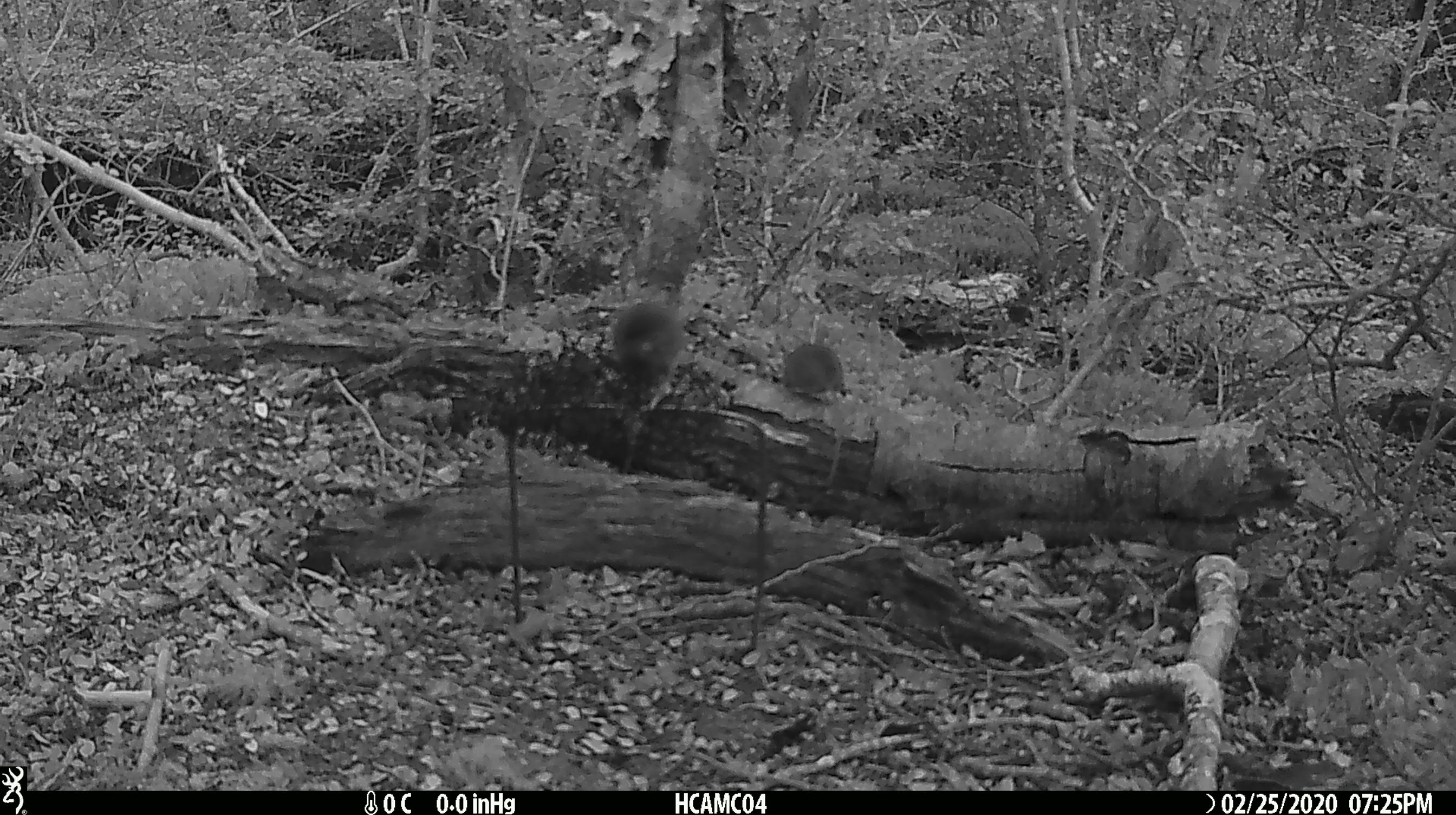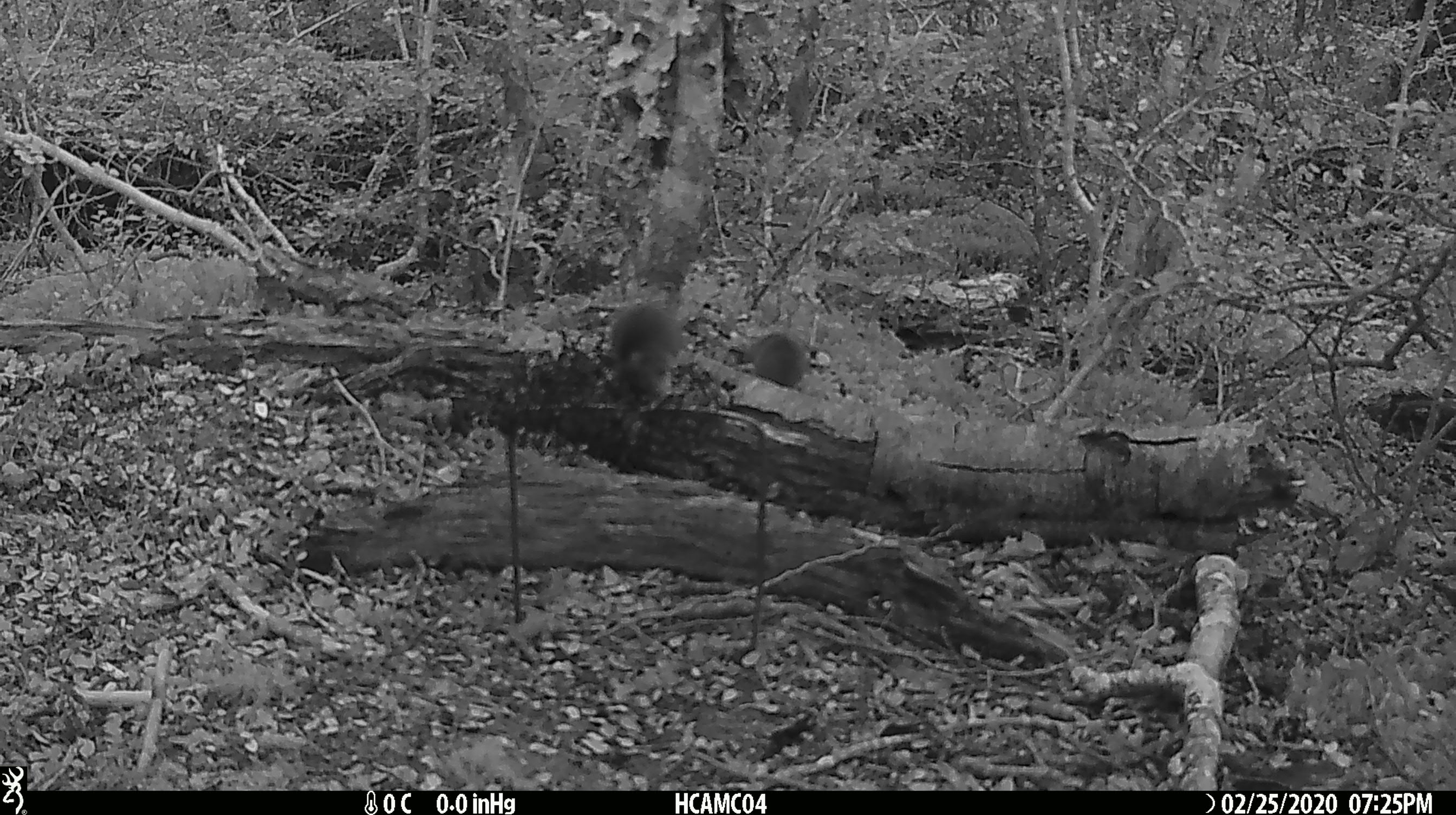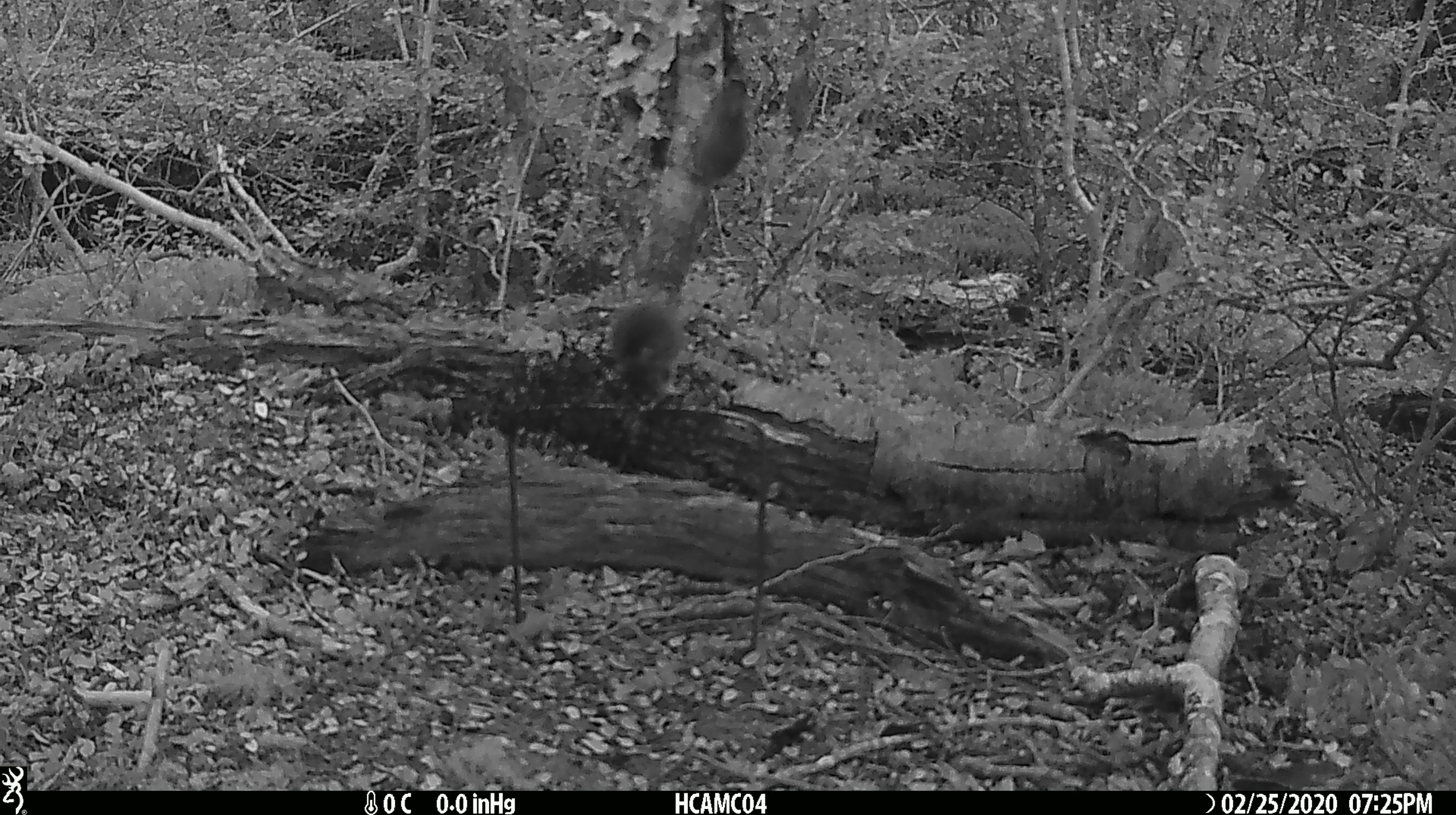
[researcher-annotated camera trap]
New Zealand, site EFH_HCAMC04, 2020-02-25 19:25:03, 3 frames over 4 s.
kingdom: Animalia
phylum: Chordata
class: Mammalia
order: Rodentia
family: Muridae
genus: Mus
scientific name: Mus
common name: mouse